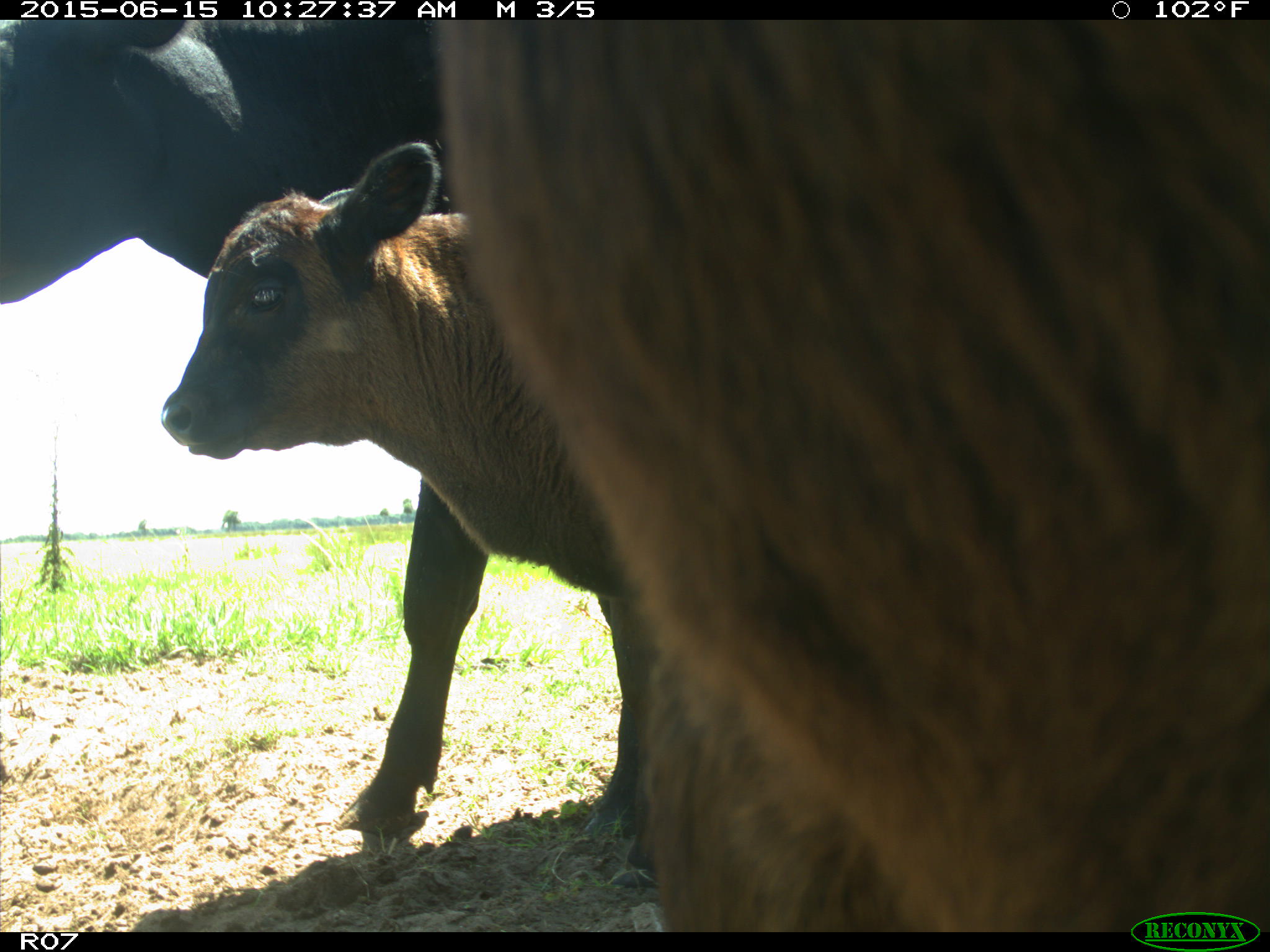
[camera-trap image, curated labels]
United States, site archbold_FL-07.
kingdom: Animalia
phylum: Chordata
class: Mammalia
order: Artiodactyla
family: Bovidae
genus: Bos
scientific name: Bos taurus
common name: domestic cow